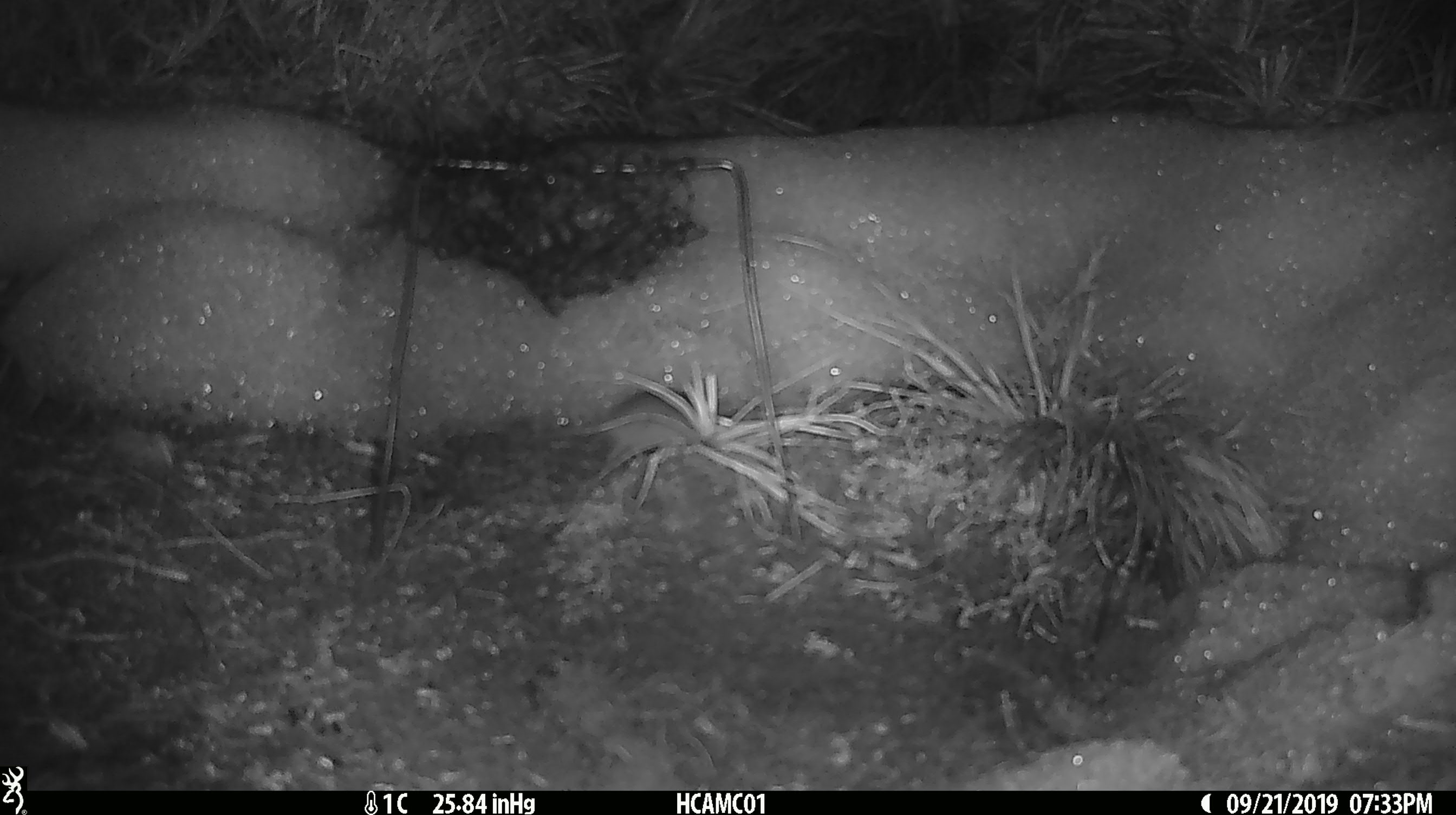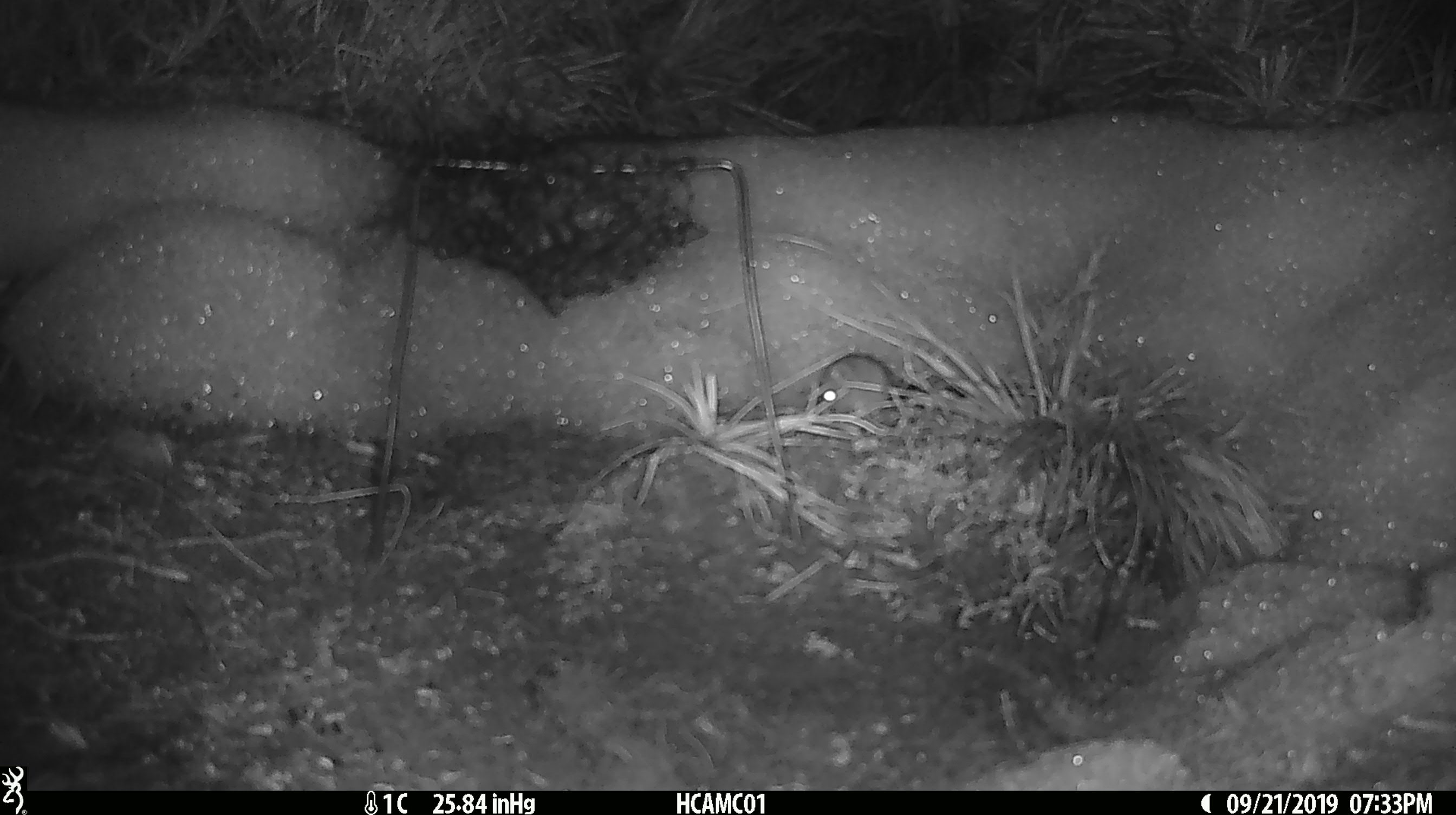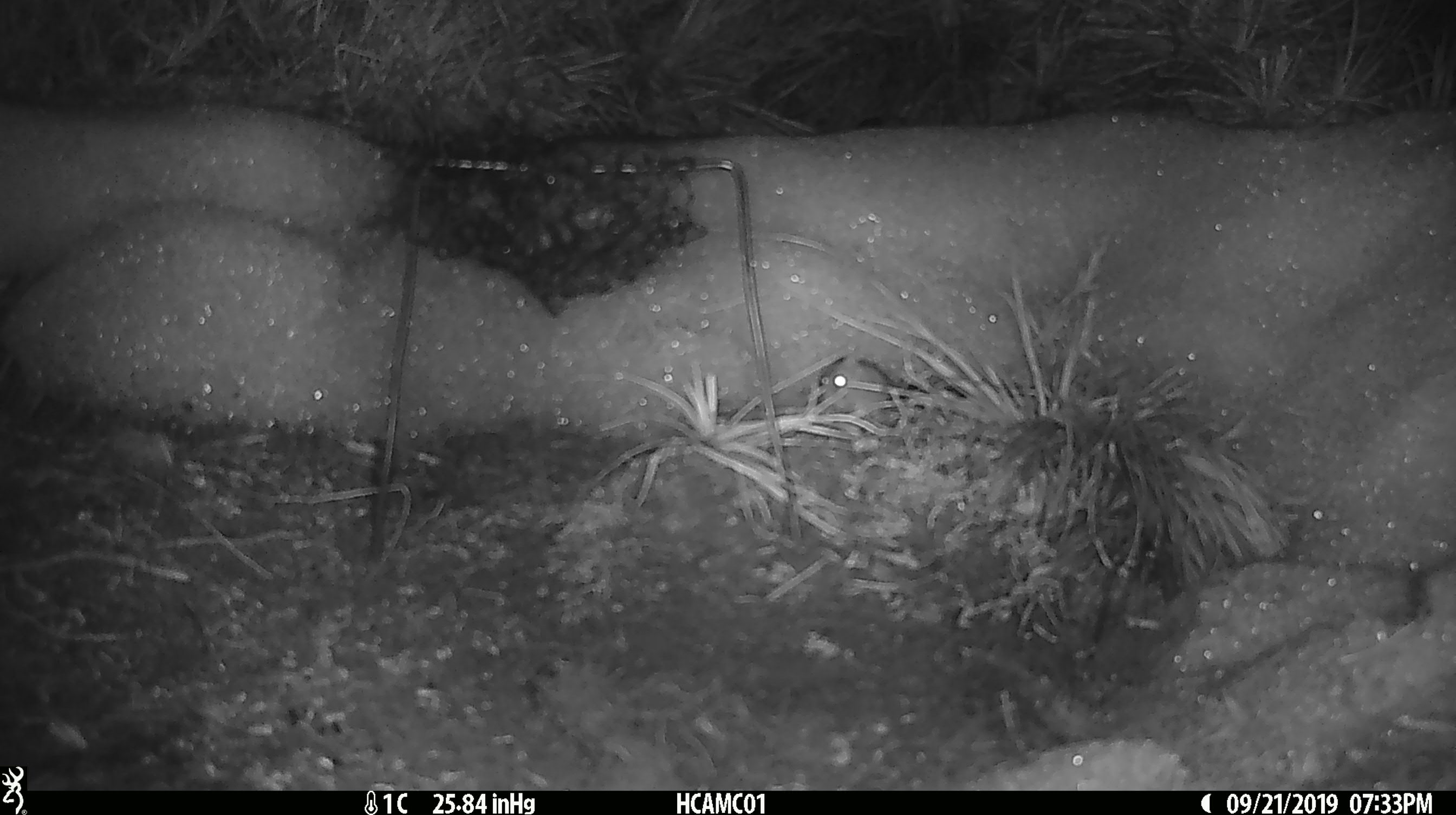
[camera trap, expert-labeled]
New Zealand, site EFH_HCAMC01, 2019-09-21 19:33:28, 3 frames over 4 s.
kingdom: Animalia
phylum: Chordata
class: Mammalia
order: Rodentia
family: Muridae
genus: Mus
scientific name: Mus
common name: mouse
Mouse (Mus).